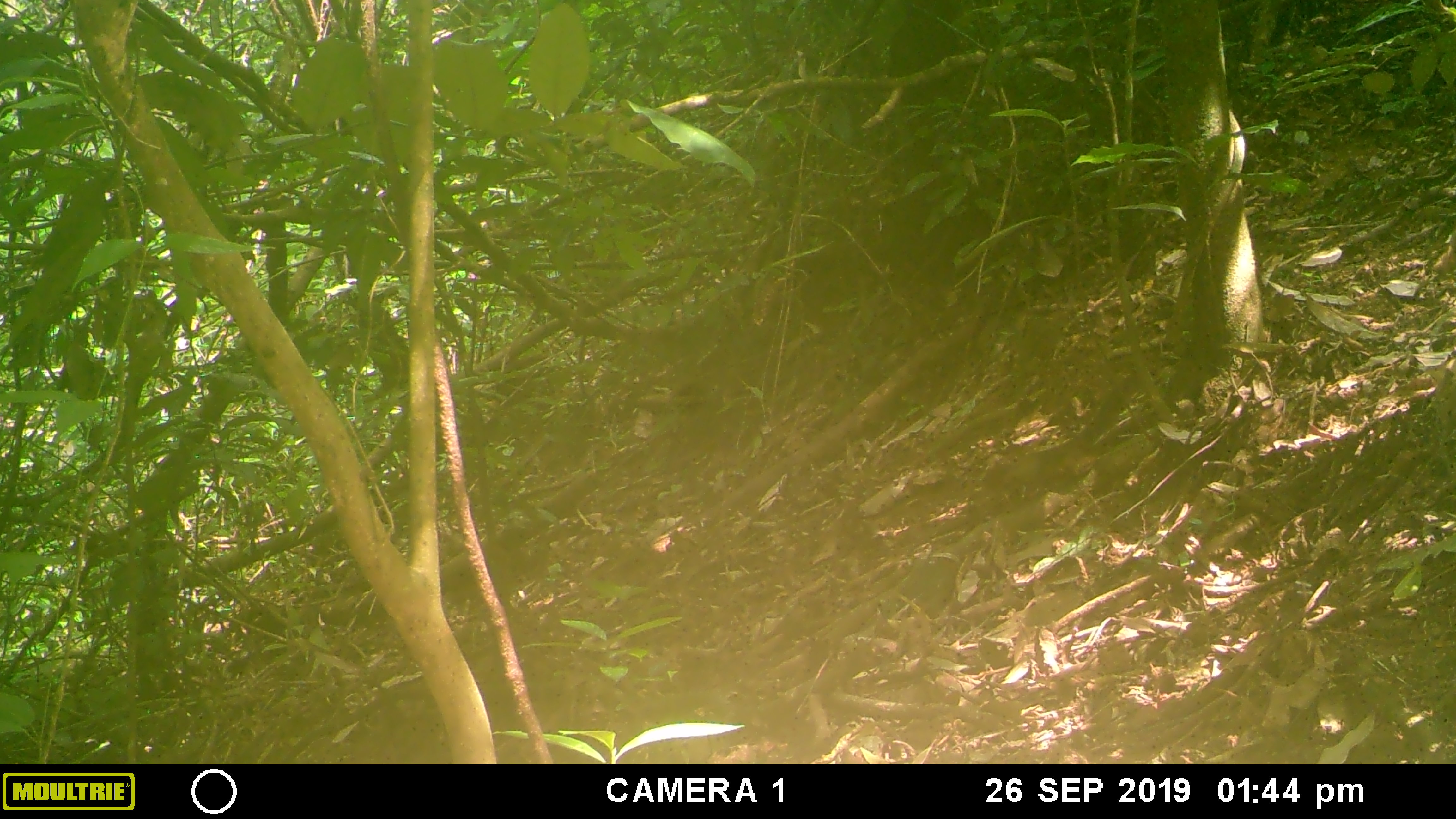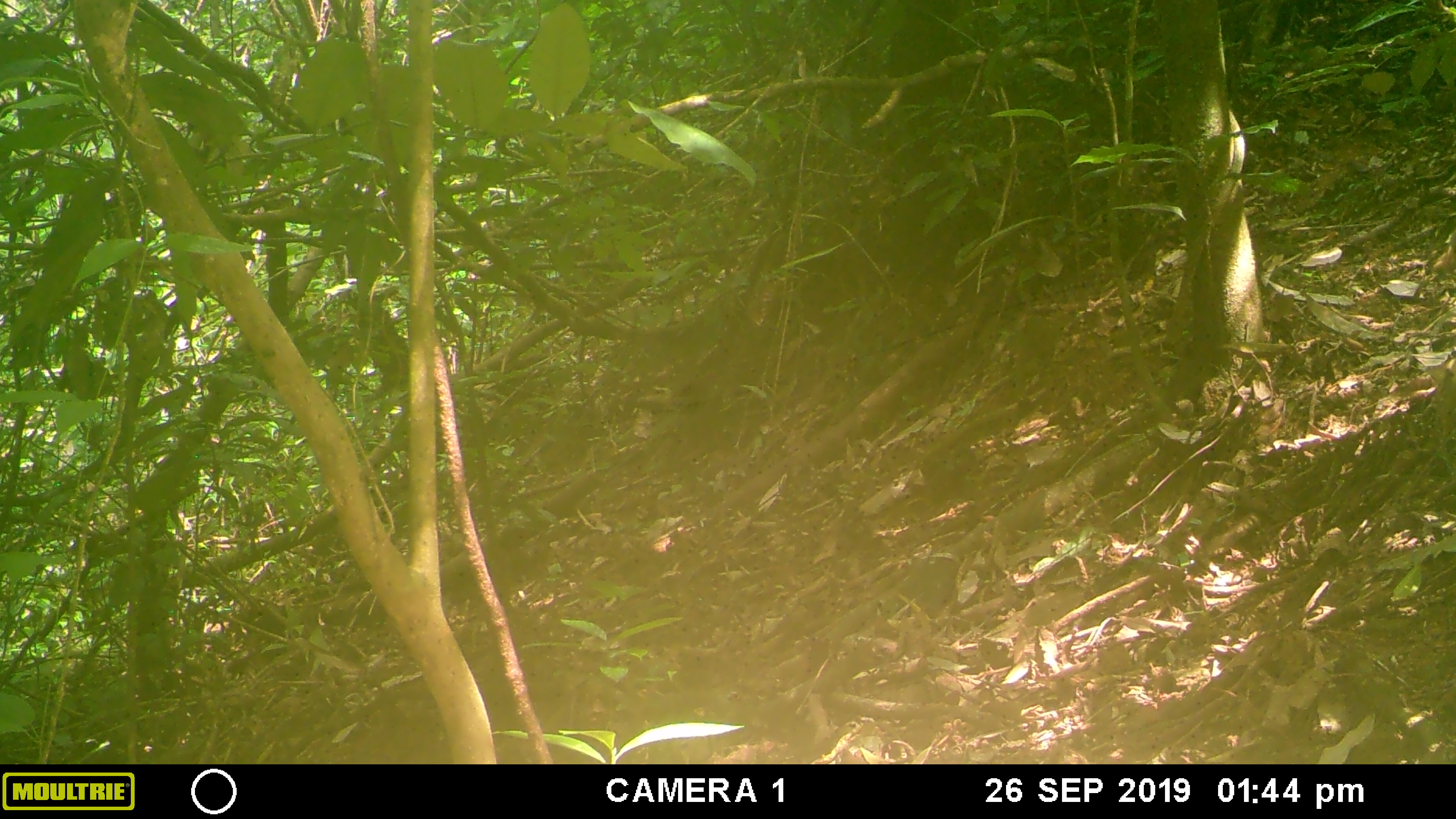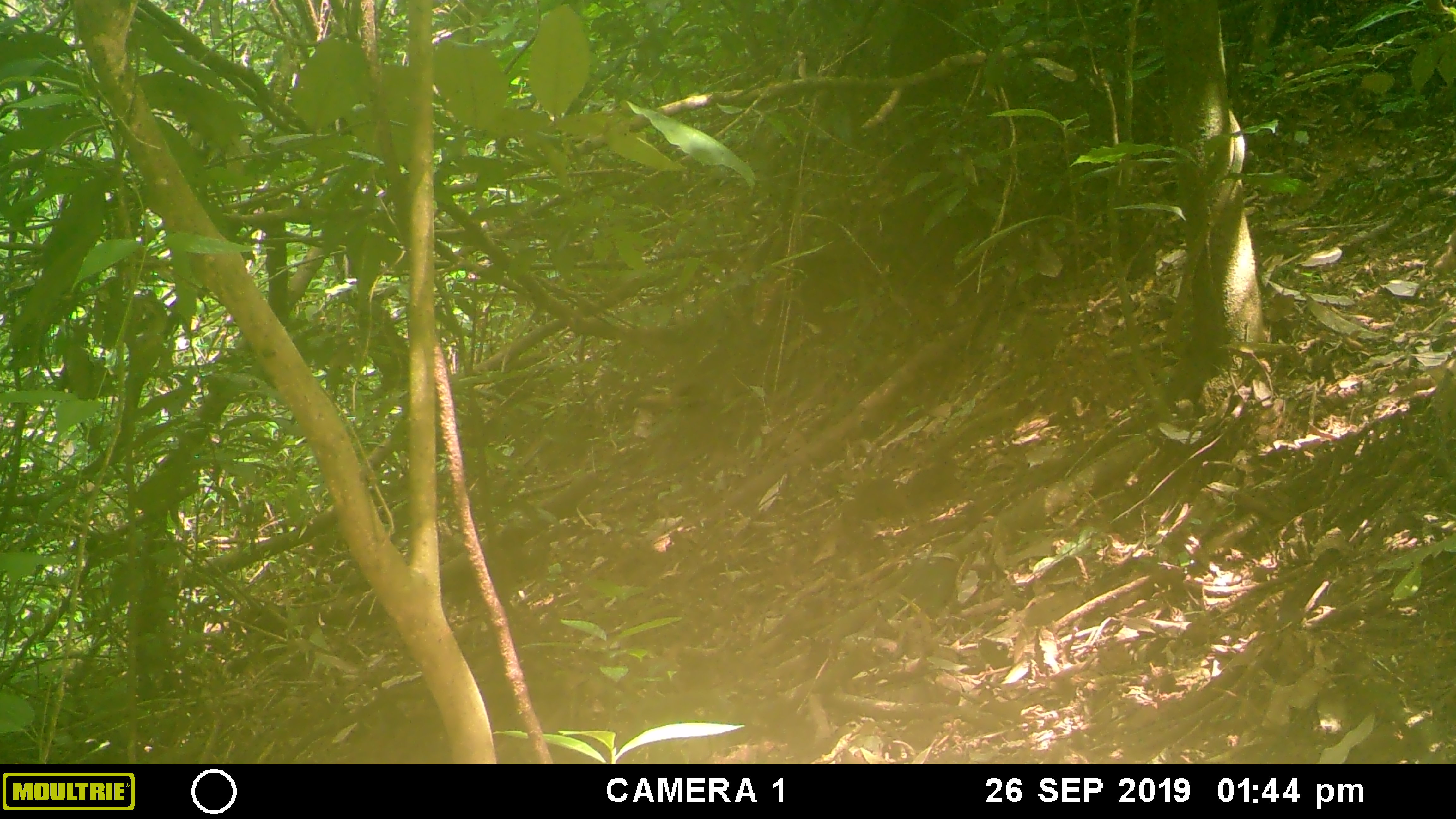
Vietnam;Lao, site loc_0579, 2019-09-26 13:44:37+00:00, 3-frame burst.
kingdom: Animalia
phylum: Chordata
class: Mammalia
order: Rodentia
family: Sciuridae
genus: Dremomys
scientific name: Dremomys rufigenis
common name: red-cheeked squirrel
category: red cheeked squirrel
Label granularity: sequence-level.